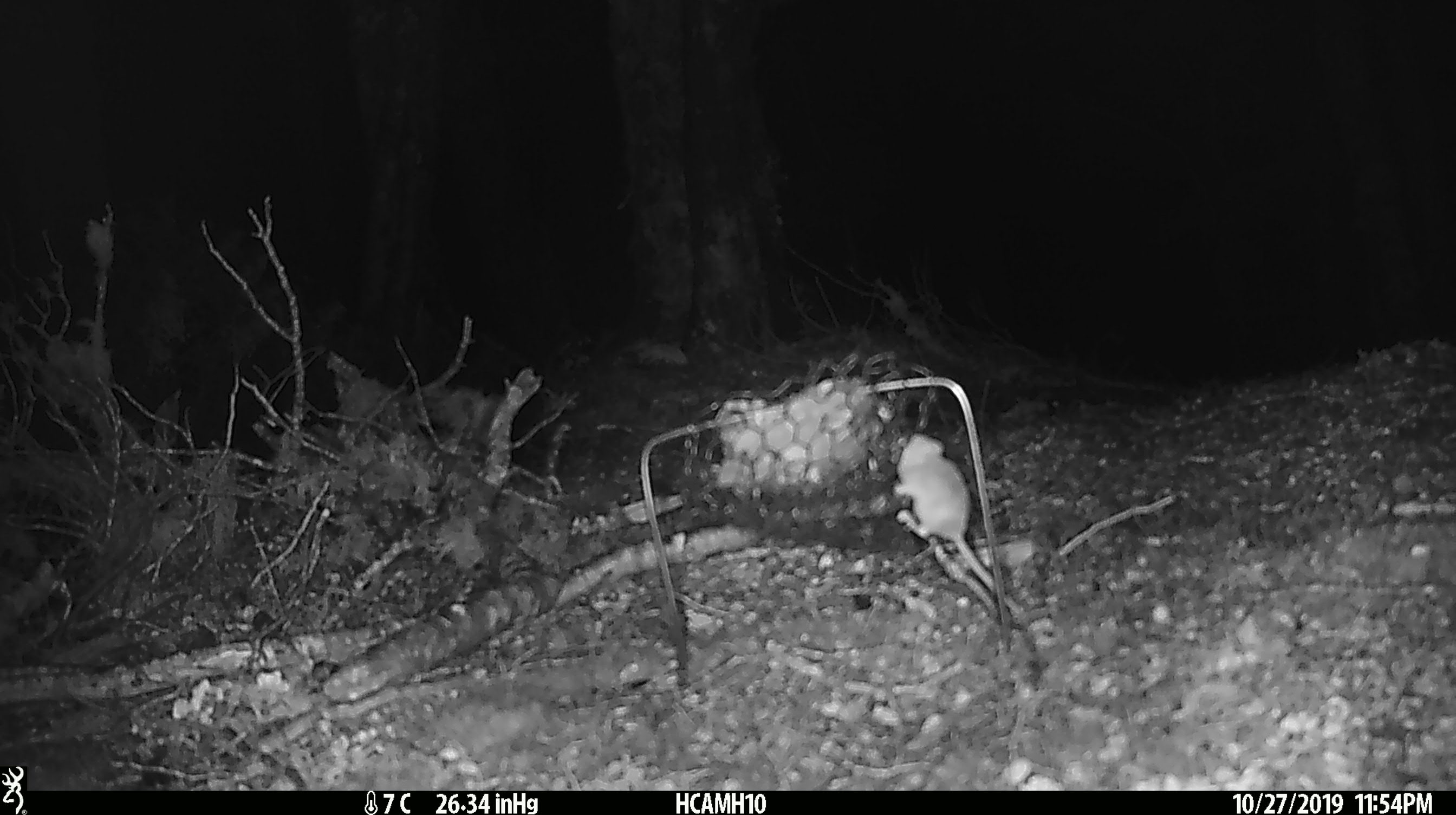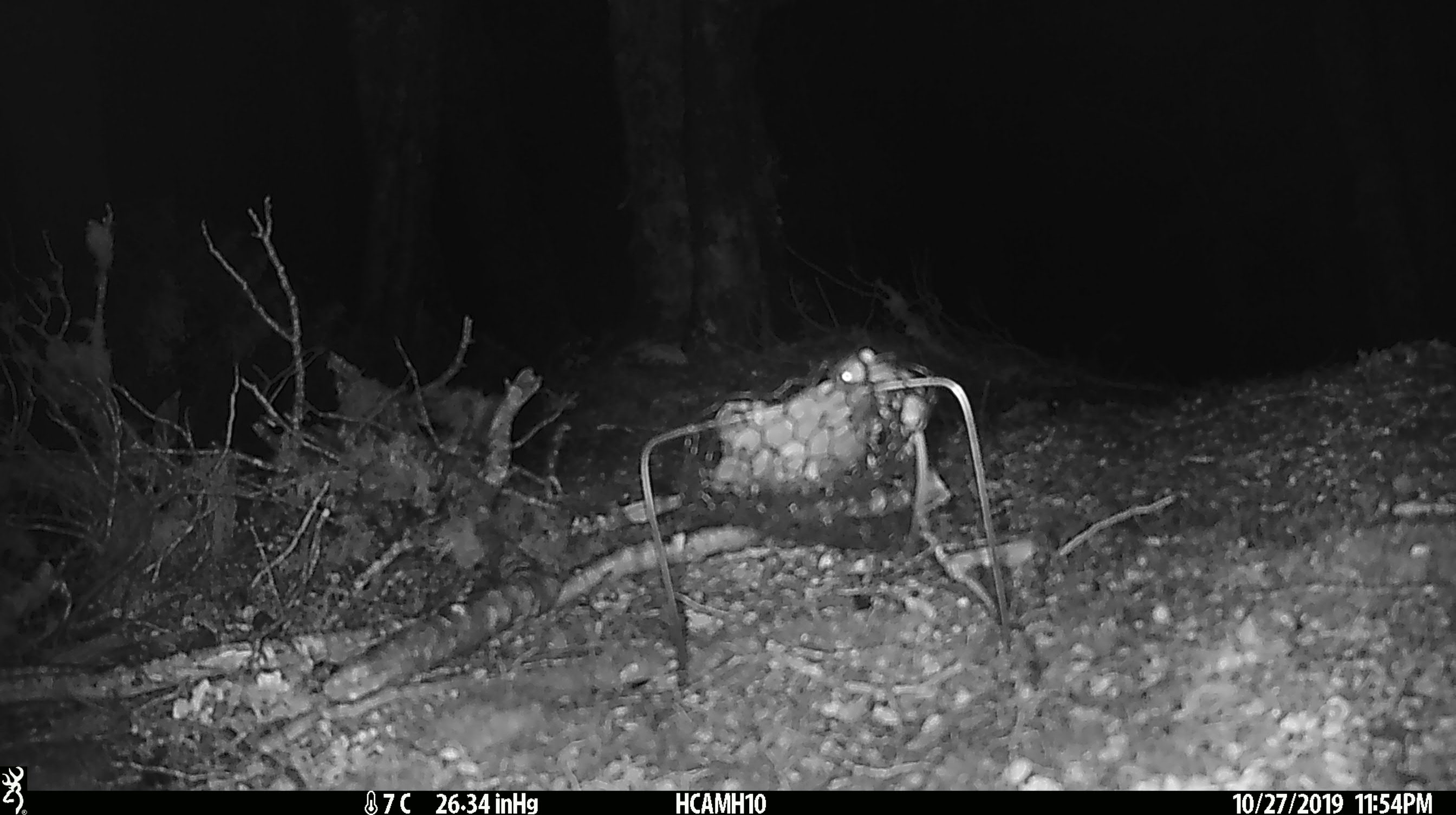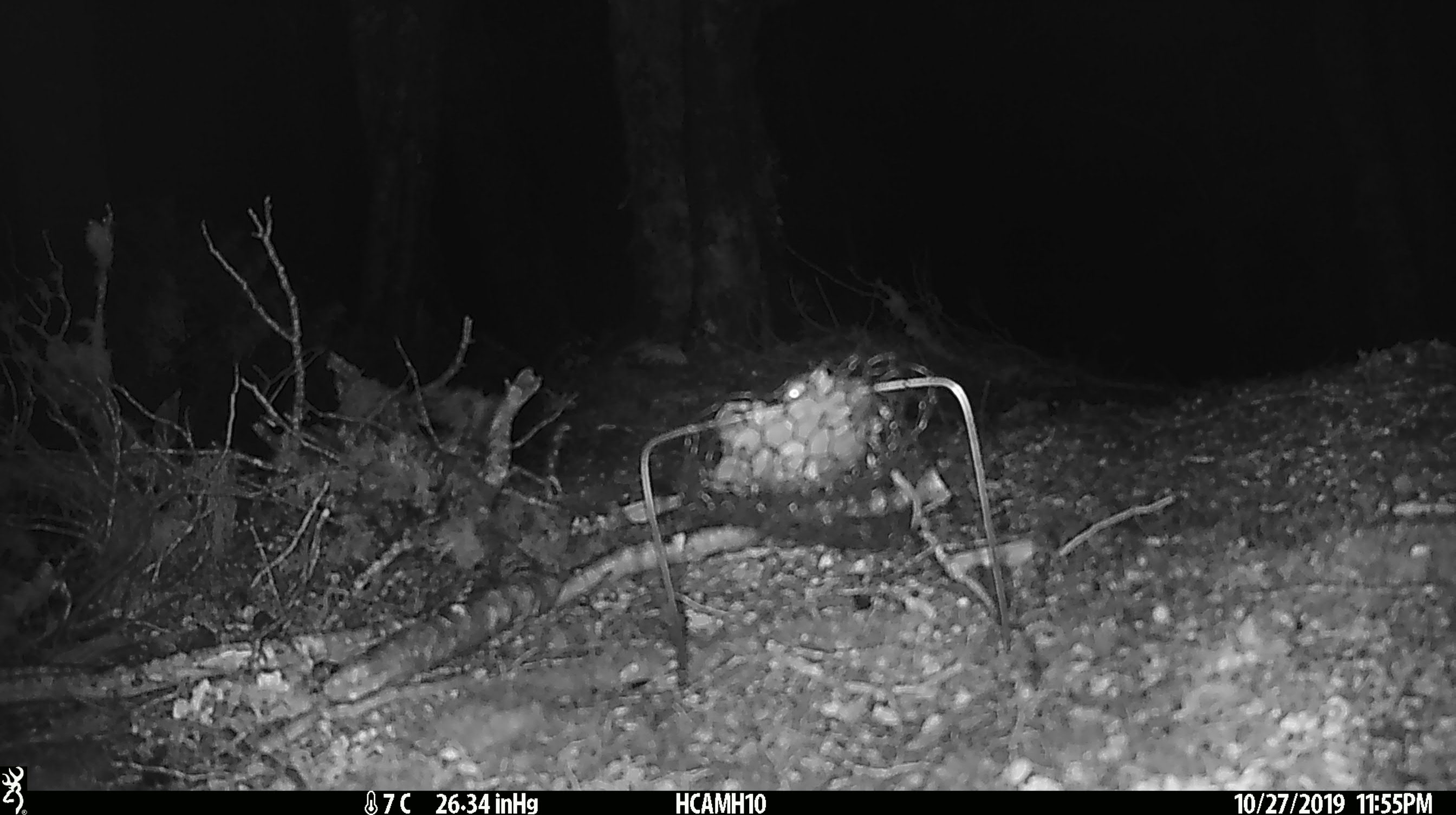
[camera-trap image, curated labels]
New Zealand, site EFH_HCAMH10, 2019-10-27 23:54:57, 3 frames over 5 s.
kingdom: Animalia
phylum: Chordata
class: Mammalia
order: Rodentia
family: Muridae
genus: Mus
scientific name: Mus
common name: mouse